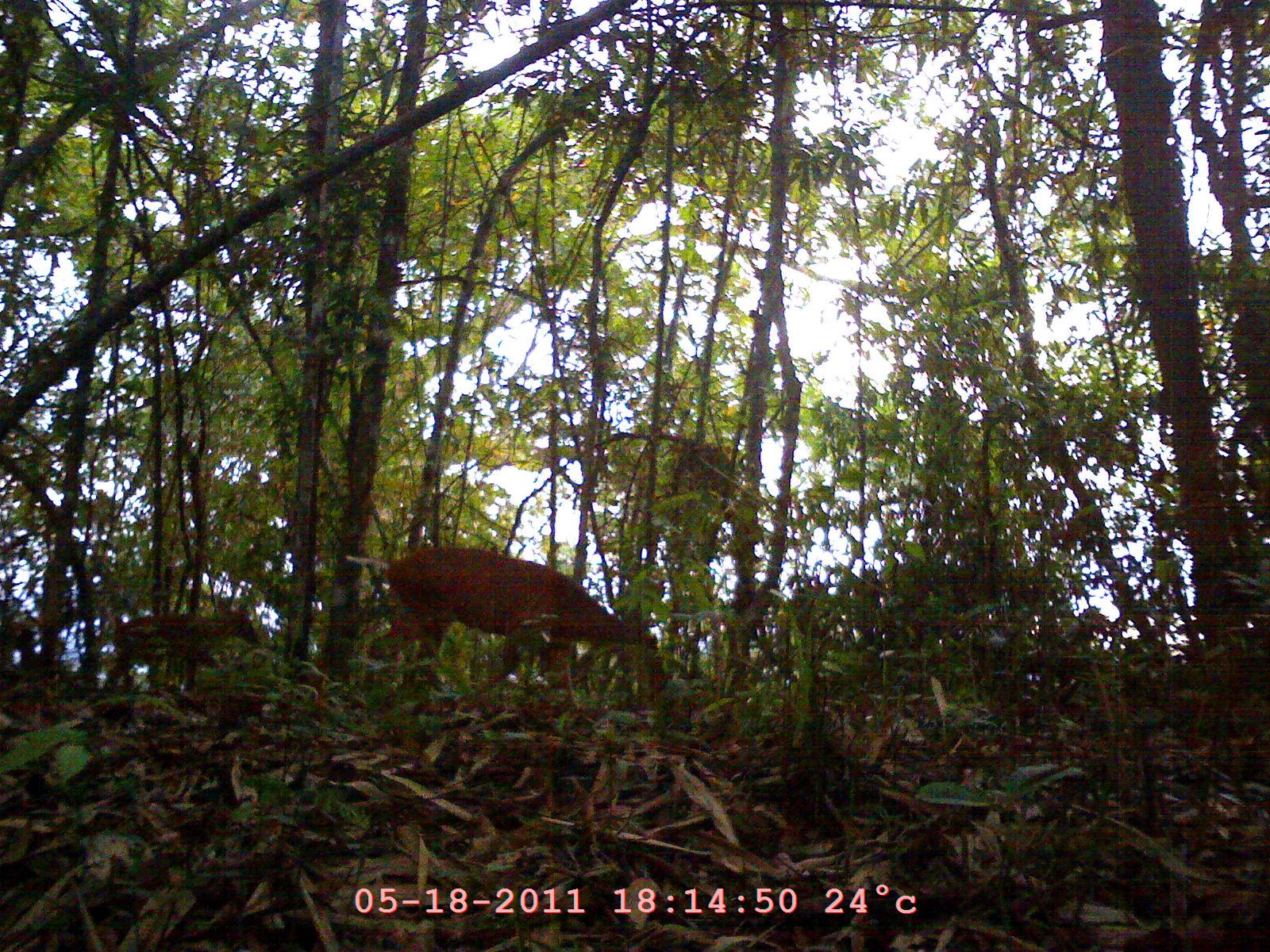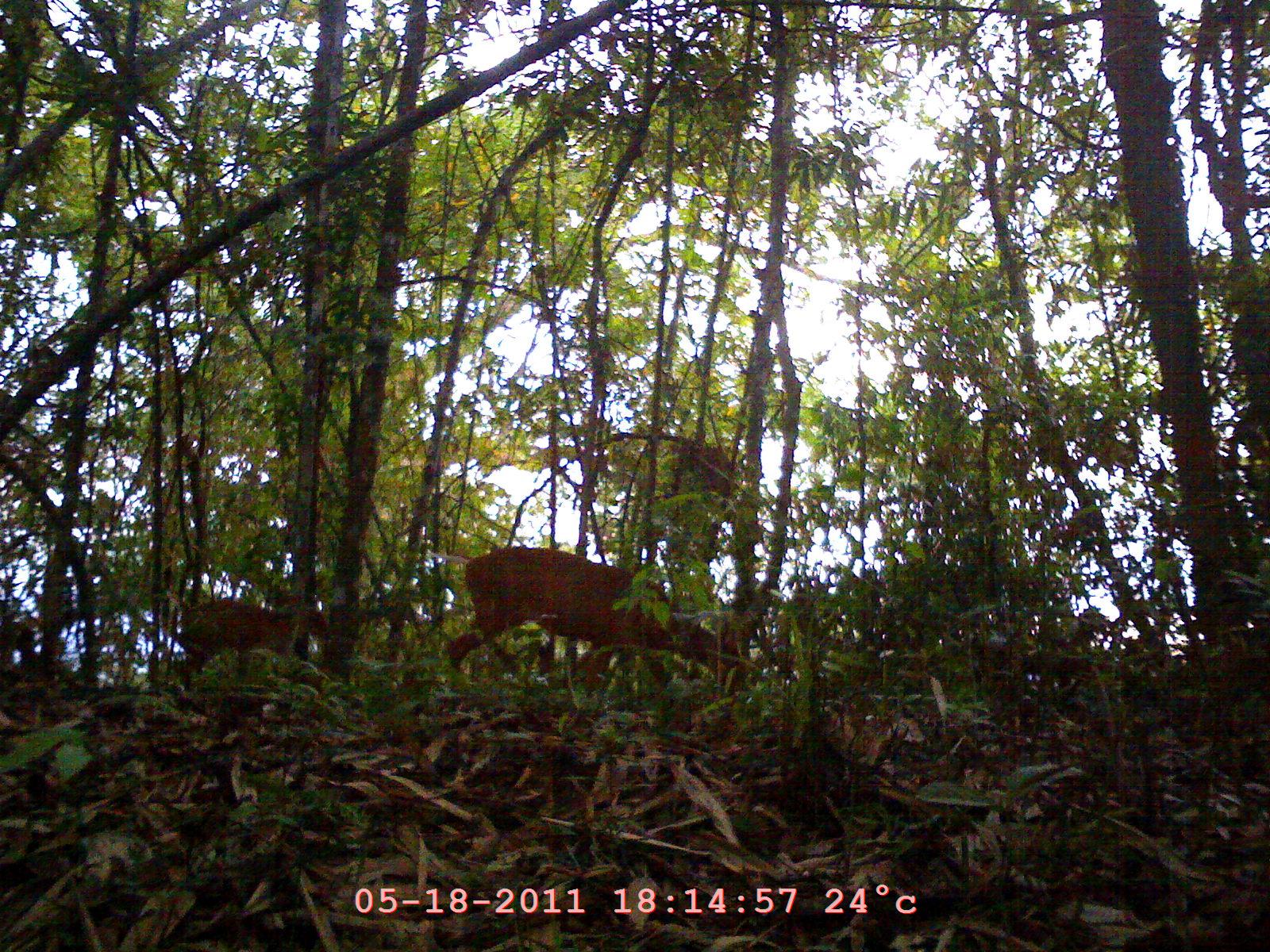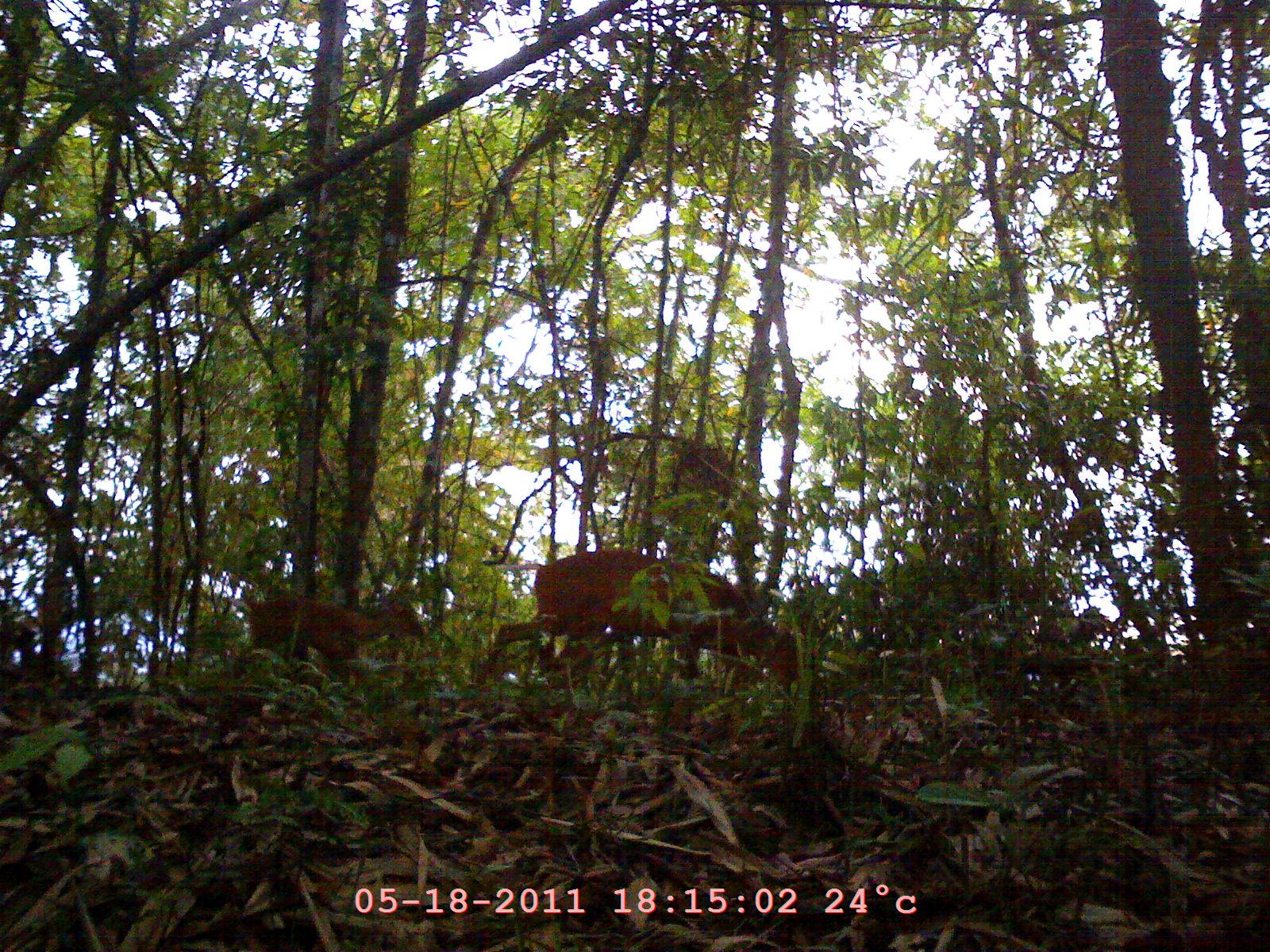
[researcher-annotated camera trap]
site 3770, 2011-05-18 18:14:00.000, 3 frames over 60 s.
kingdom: Animalia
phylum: Chordata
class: Mammalia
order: Artiodactyla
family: Cervidae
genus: Muntiacus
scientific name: Muntiacus muntjak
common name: southern red muntjac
Muntiacus muntjak (southern red muntjac), count 2, age adult, sex female.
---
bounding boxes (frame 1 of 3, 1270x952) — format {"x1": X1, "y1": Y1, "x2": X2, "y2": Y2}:
muntiacus muntjak: {"x1": 351, "y1": 546, "x2": 664, "y2": 693}; {"x1": 90, "y1": 593, "x2": 267, "y2": 690}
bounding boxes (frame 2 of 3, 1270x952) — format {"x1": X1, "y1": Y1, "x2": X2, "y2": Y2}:
muntiacus muntjak: {"x1": 445, "y1": 545, "x2": 747, "y2": 707}; {"x1": 182, "y1": 595, "x2": 326, "y2": 680}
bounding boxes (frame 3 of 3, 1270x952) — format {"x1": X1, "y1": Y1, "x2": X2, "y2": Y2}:
muntiacus muntjak: {"x1": 475, "y1": 524, "x2": 812, "y2": 698}; {"x1": 232, "y1": 566, "x2": 424, "y2": 672}